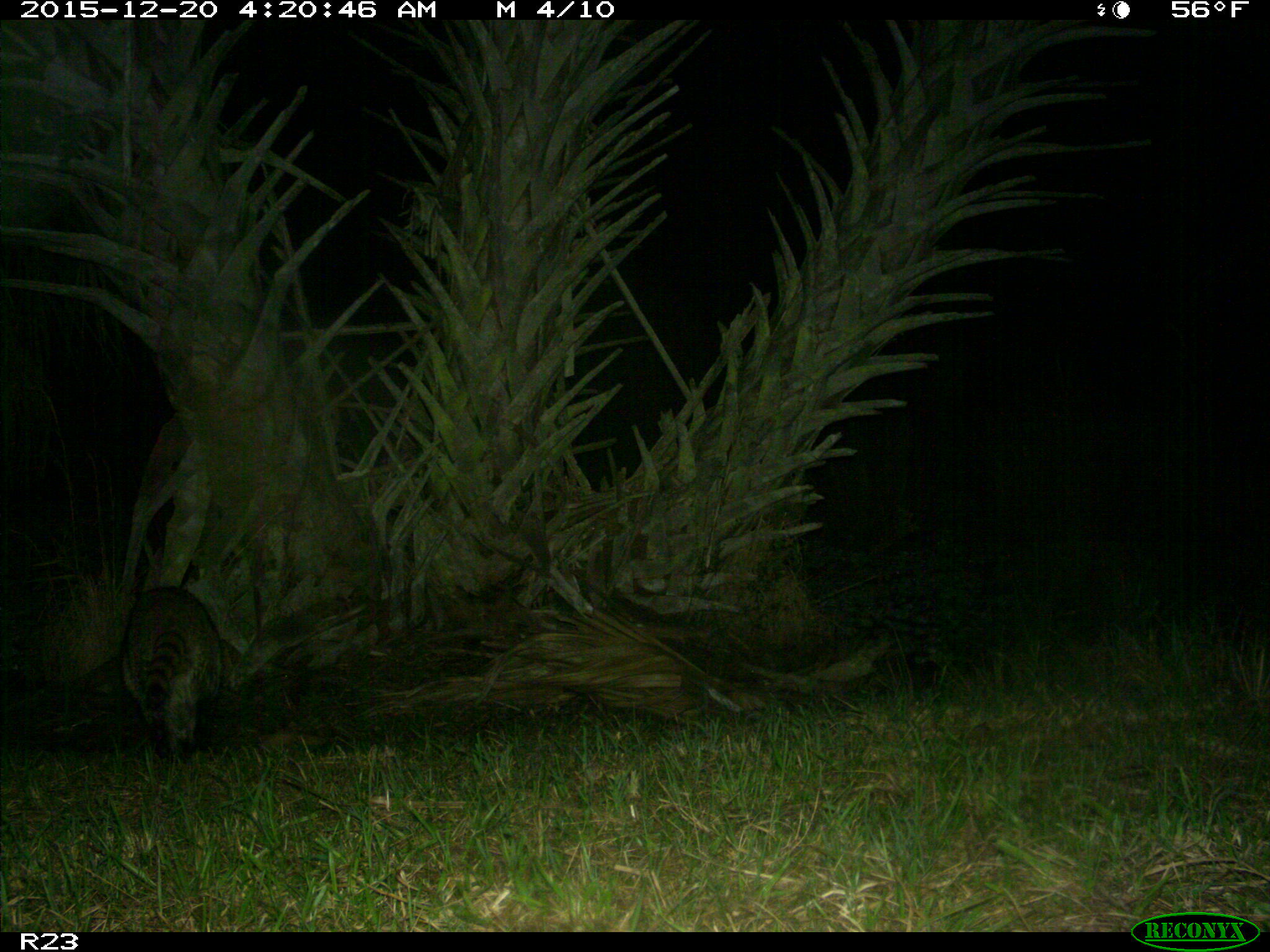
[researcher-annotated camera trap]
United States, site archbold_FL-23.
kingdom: Animalia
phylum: Chordata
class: Mammalia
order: Carnivora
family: Procyonidae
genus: Procyon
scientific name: Procyon lotor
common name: common raccoon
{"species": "Procyon lotor (common raccoon)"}